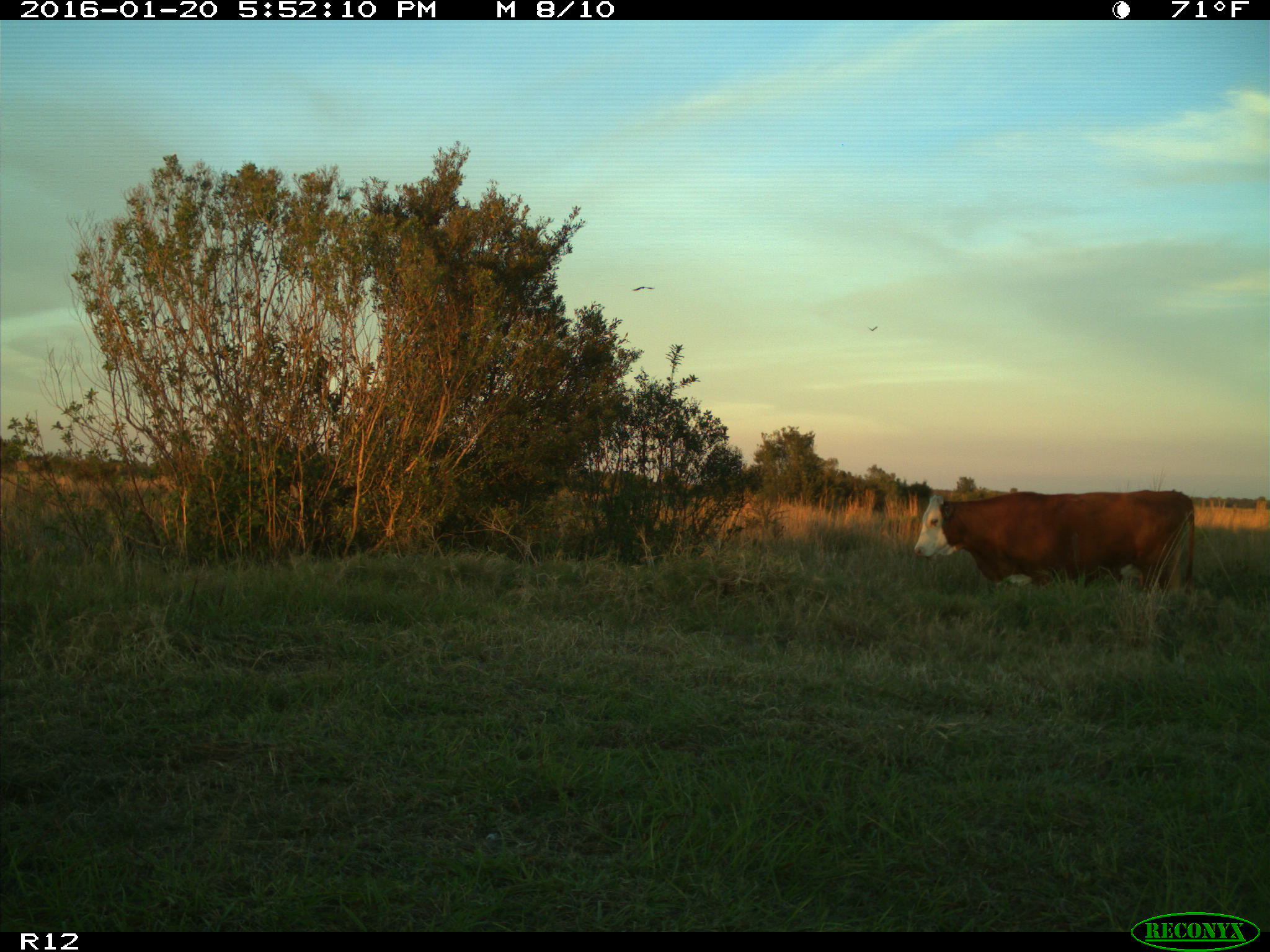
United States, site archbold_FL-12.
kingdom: Animalia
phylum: Chordata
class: Mammalia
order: Artiodactyla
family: Bovidae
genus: Bos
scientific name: Bos taurus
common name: domestic cow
Bos taurus (domestic cow).